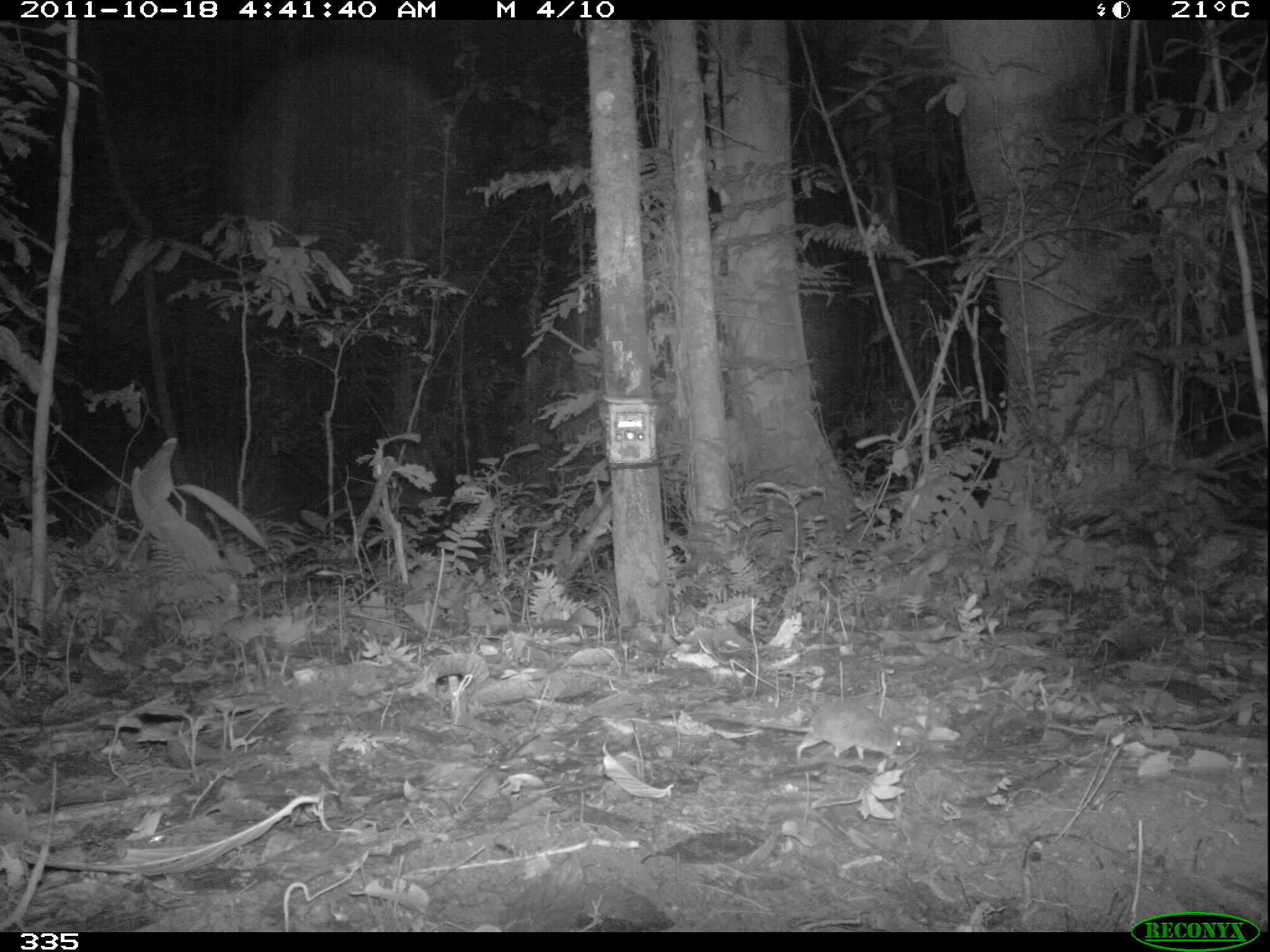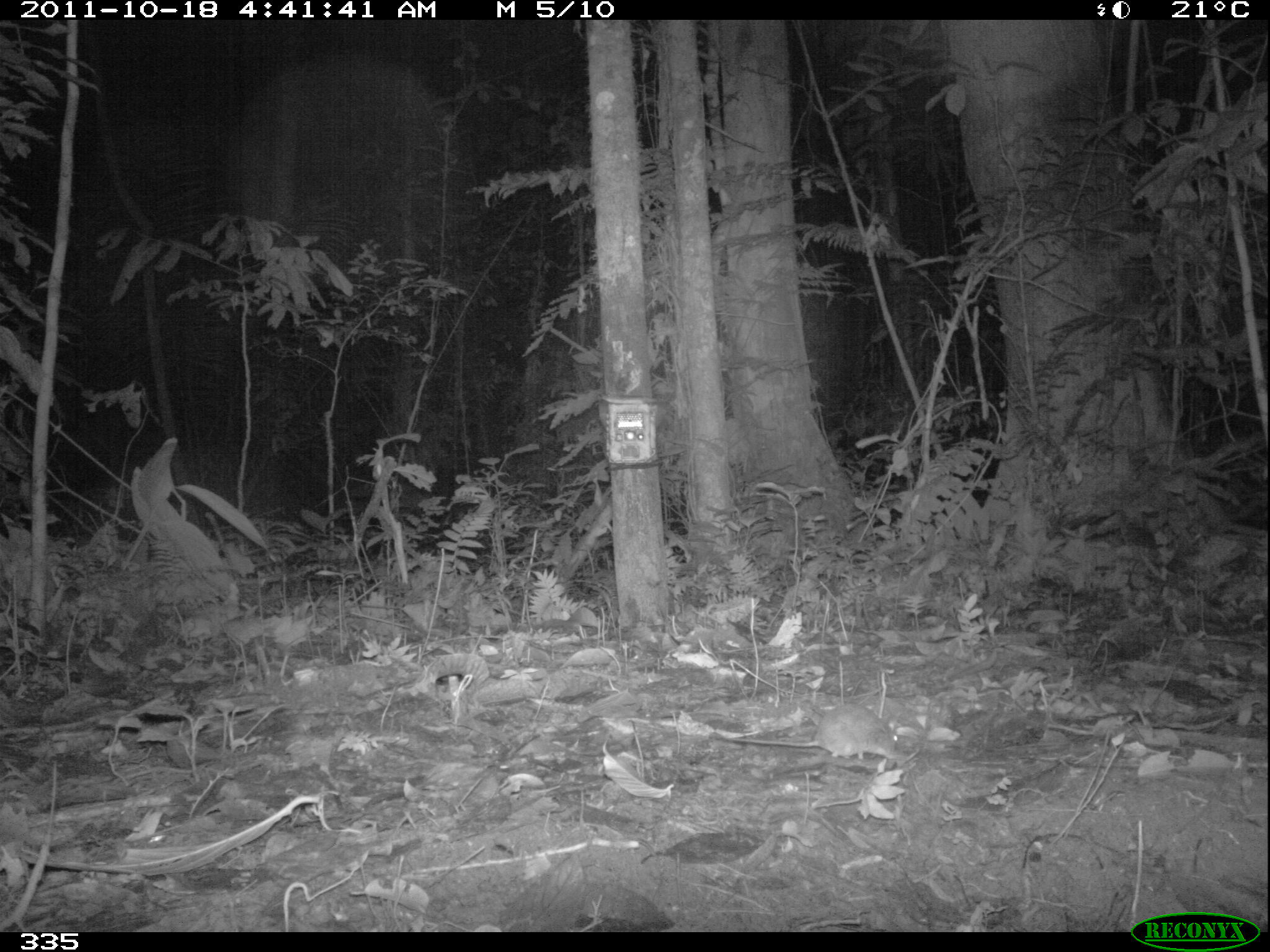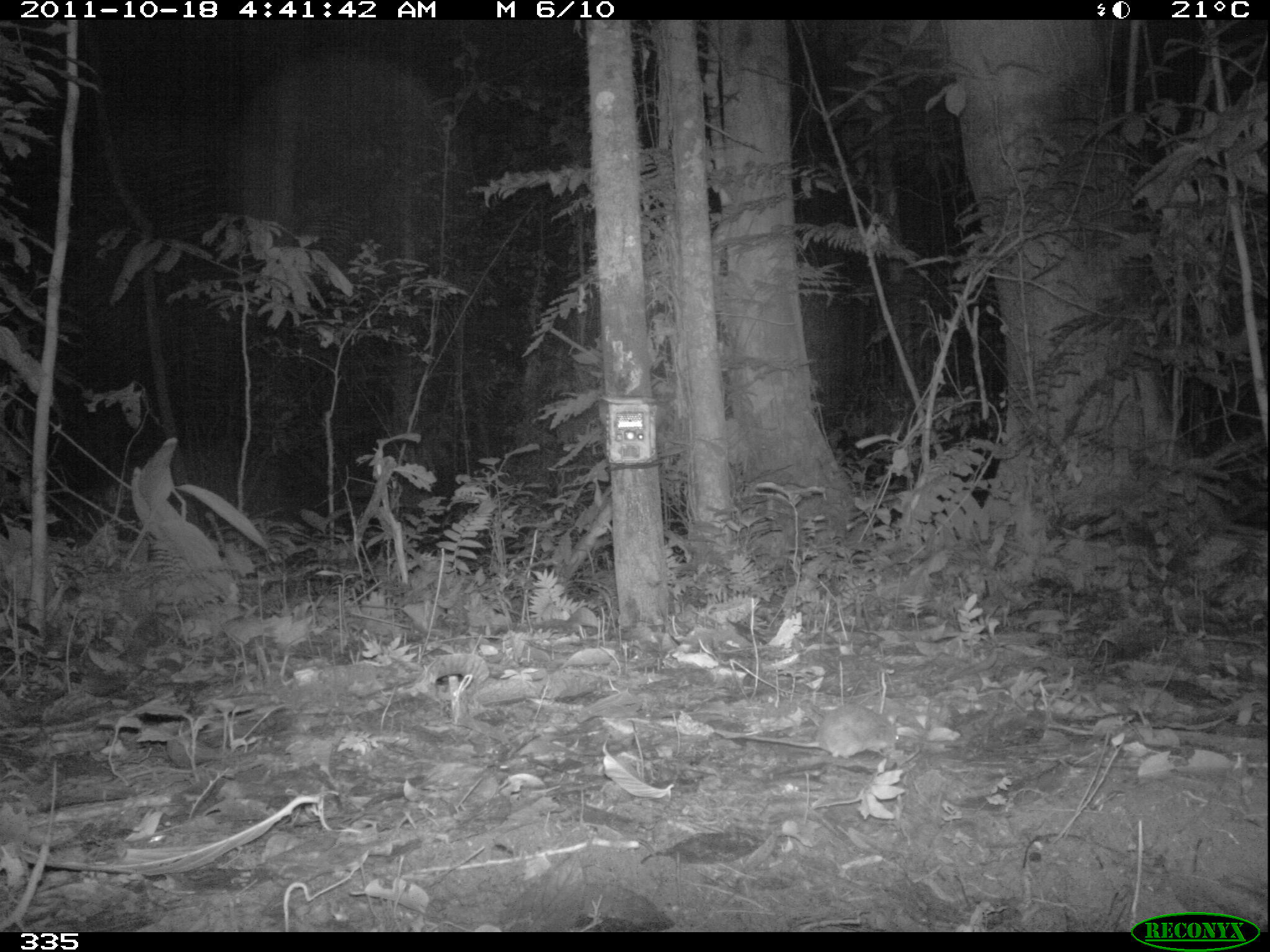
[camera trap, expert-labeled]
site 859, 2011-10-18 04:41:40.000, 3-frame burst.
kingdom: Animalia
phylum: Chordata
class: Mammalia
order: Rodentia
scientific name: Rodentia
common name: rodents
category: unknown rodent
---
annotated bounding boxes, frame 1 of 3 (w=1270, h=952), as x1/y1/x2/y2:
unknown rodent: 709/699/903/765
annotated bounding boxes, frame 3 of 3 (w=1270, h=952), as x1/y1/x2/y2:
unknown rodent: 714/701/900/758